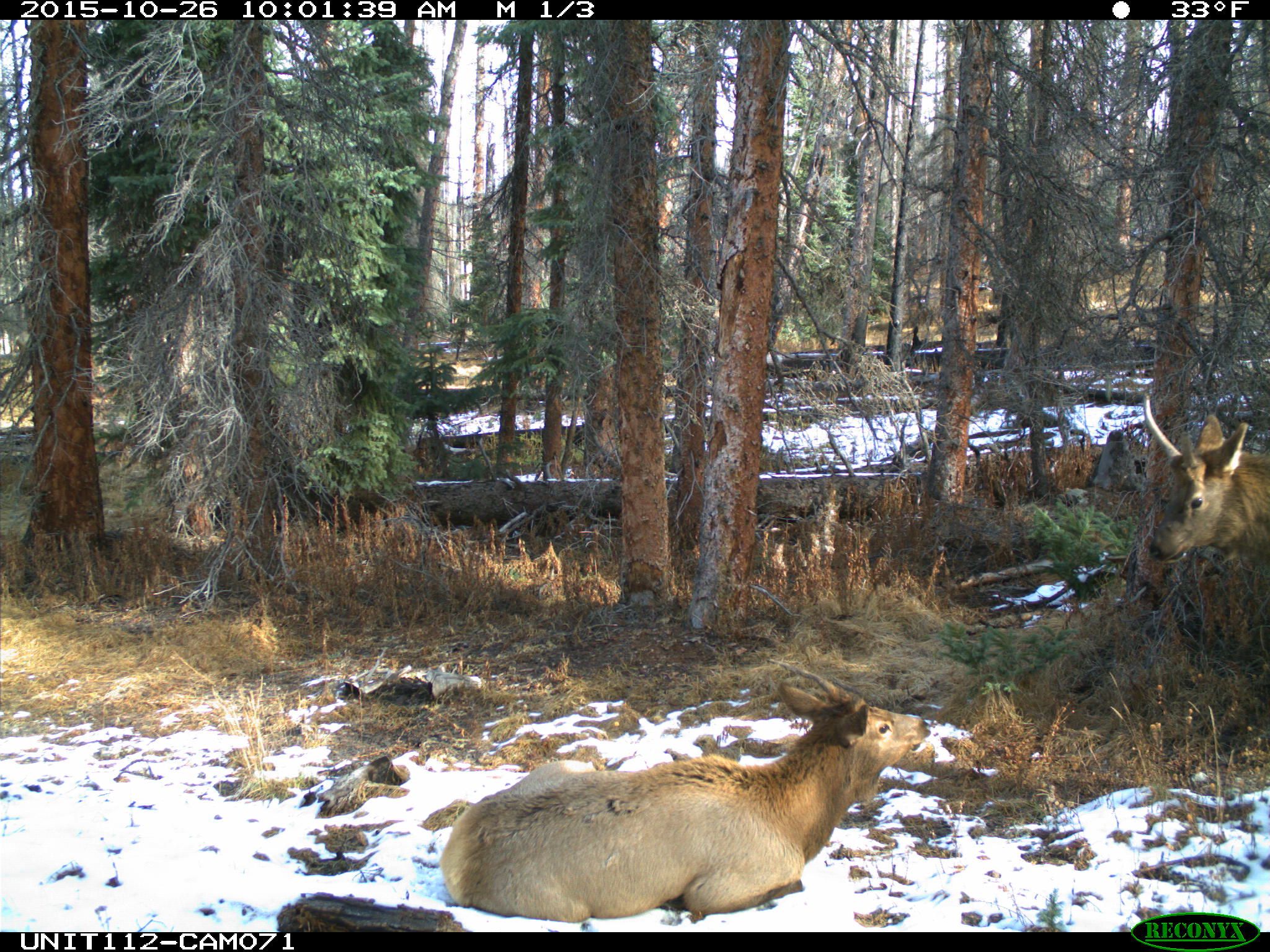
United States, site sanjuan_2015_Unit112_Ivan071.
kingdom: Animalia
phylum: Chordata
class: Mammalia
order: Artiodactyla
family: Cervidae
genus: Cervus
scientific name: Cervus elaphus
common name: red deer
Cervus elaphus (red deer).